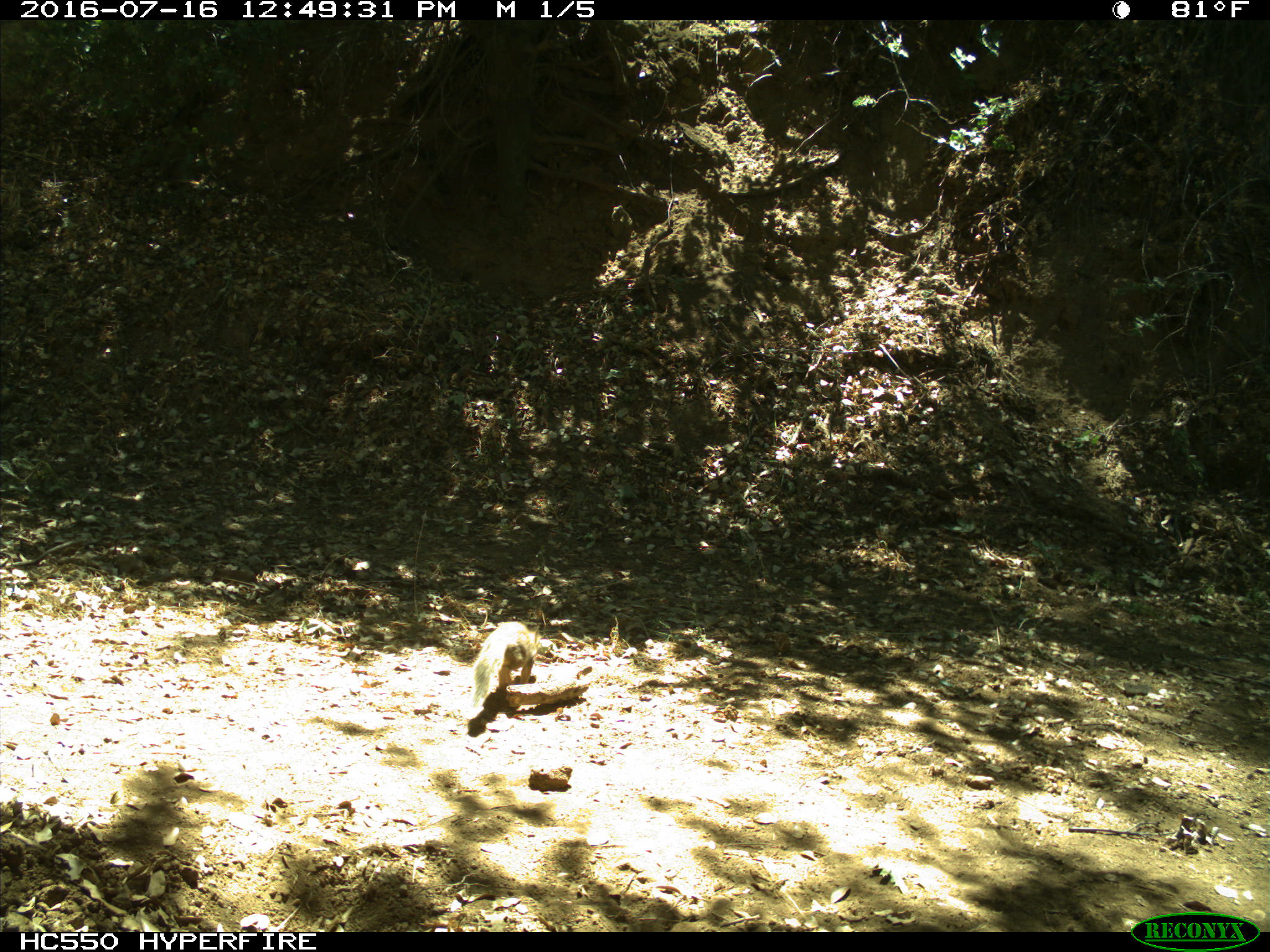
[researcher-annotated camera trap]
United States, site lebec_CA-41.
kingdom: Animalia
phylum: Chordata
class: Mammalia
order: Rodentia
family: Sciuridae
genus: Otospermophilus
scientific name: Otospermophilus beecheyi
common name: california ground squirrel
Otospermophilus beecheyi (california ground squirrel).